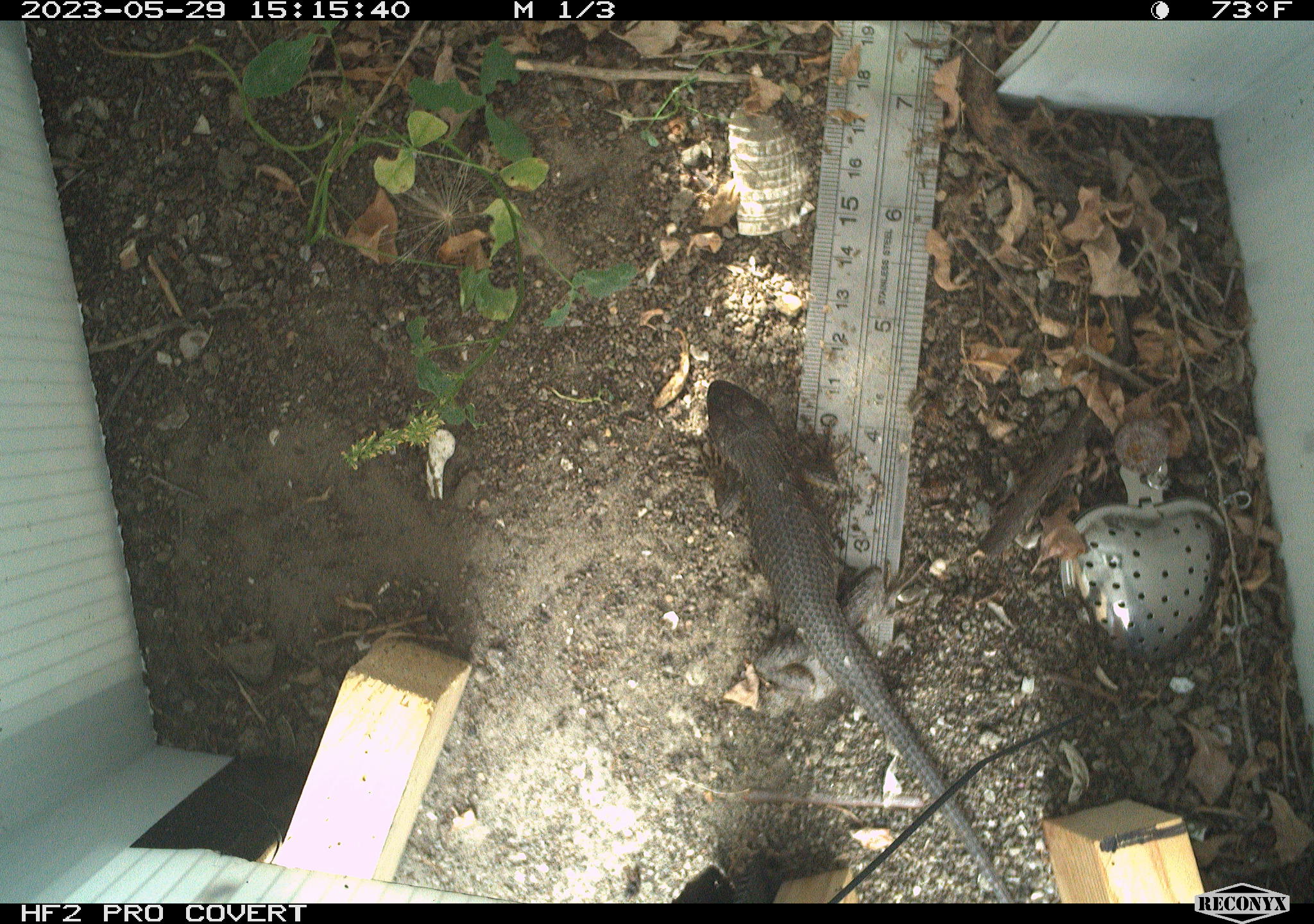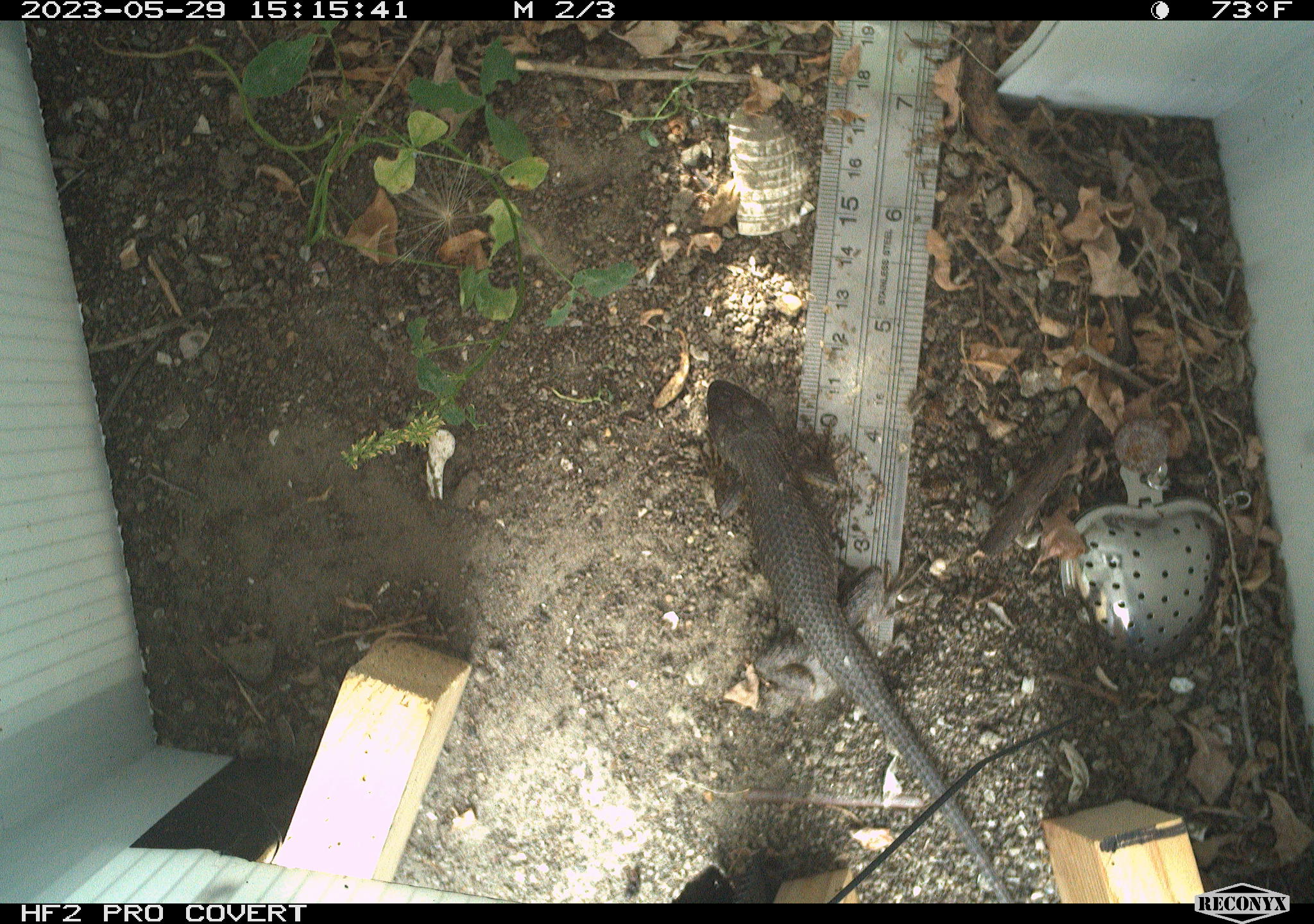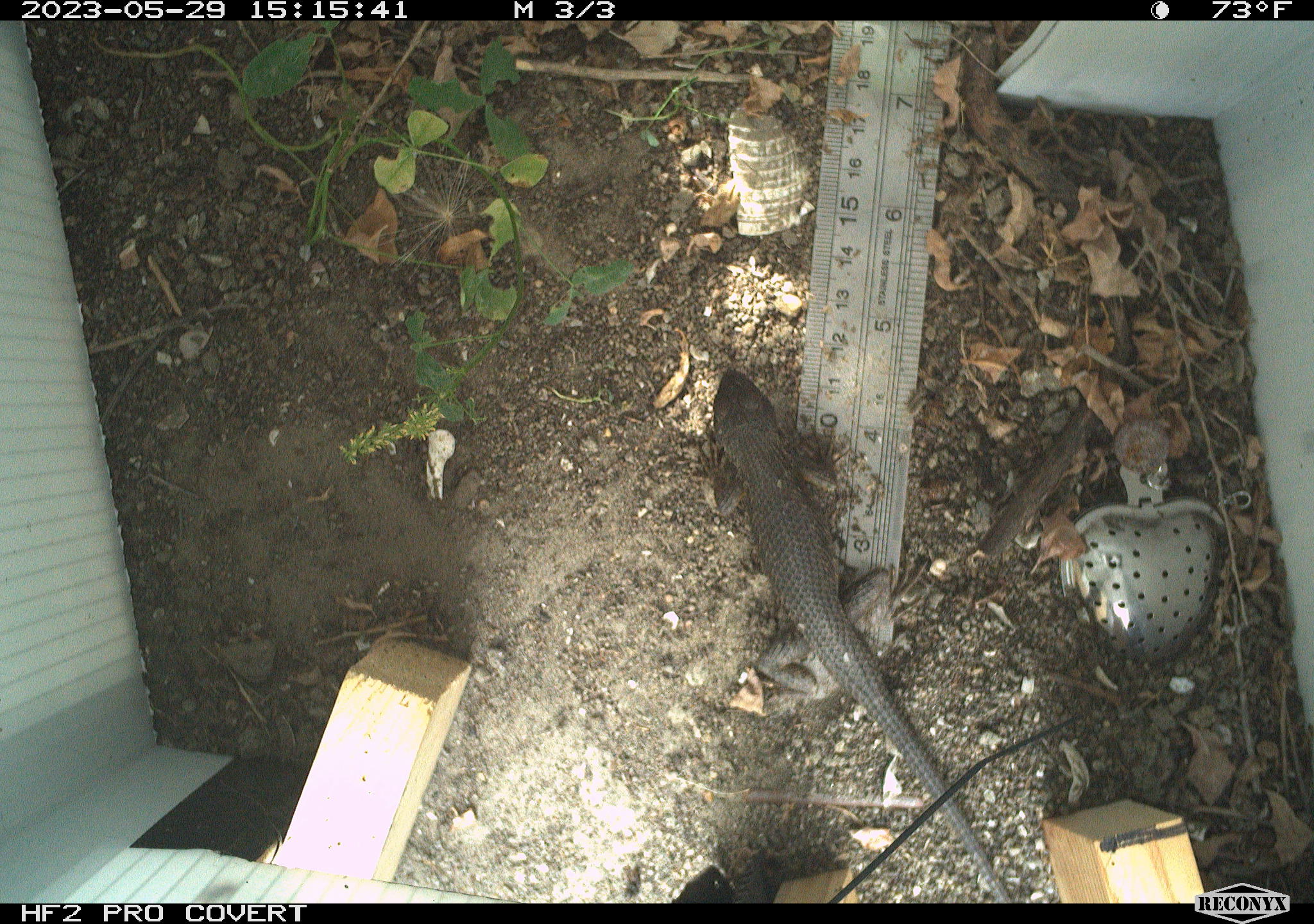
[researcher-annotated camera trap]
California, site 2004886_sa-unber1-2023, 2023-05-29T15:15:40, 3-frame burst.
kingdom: Animalia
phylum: Chordata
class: Reptilia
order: Squamata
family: Phrynosomatidae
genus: Sceloporus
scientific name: Sceloporus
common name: spiny lizards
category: sceloporus species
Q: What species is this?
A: Sceloporus species (spiny lizards) (Sceloporus).